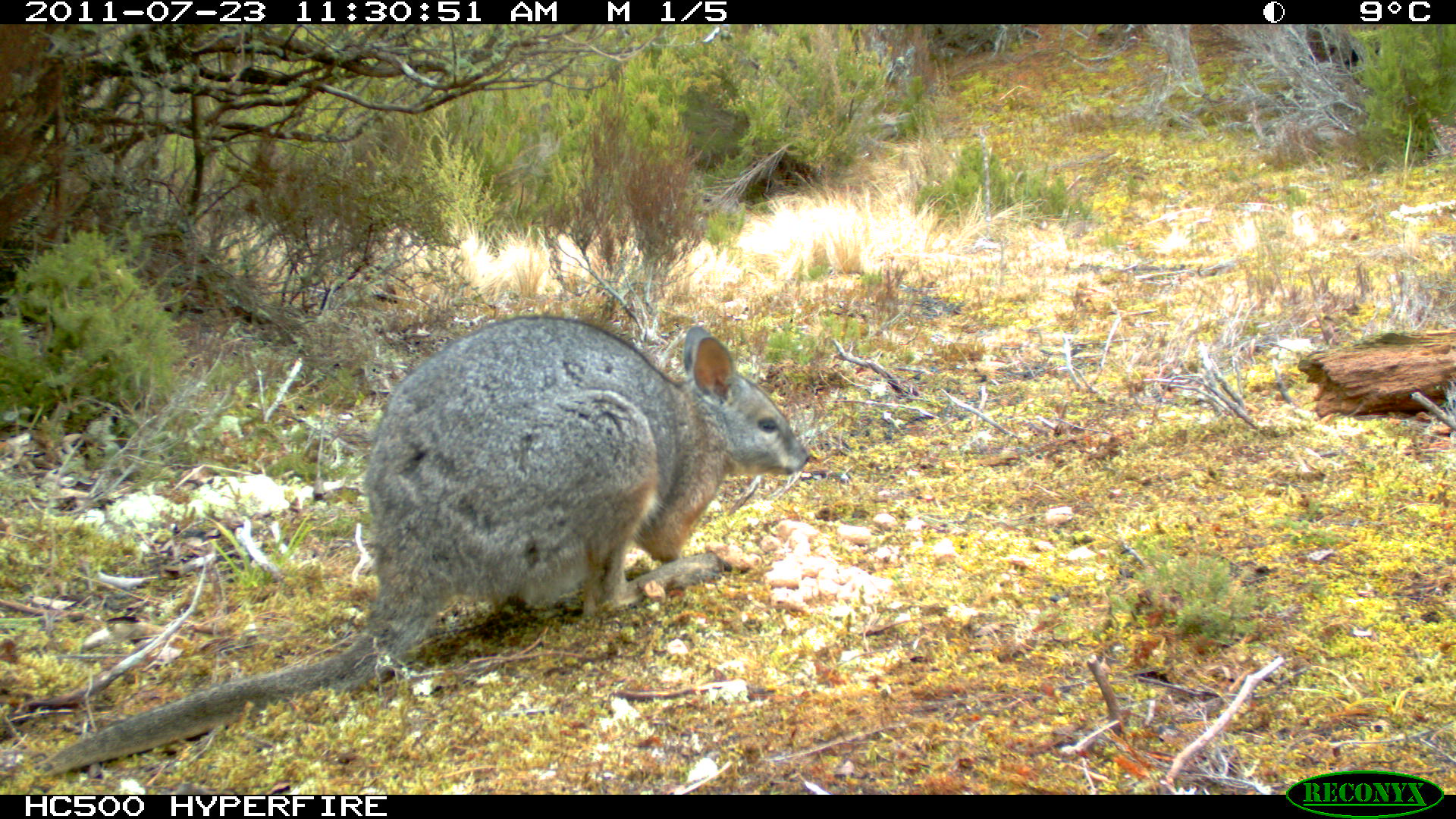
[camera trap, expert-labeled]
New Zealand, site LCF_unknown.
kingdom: Animalia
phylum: Chordata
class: Mammalia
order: Diprotodontia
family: Macropodidae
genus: Notamacropus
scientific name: Notamacropus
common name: wallaby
Wallaby (Notamacropus).